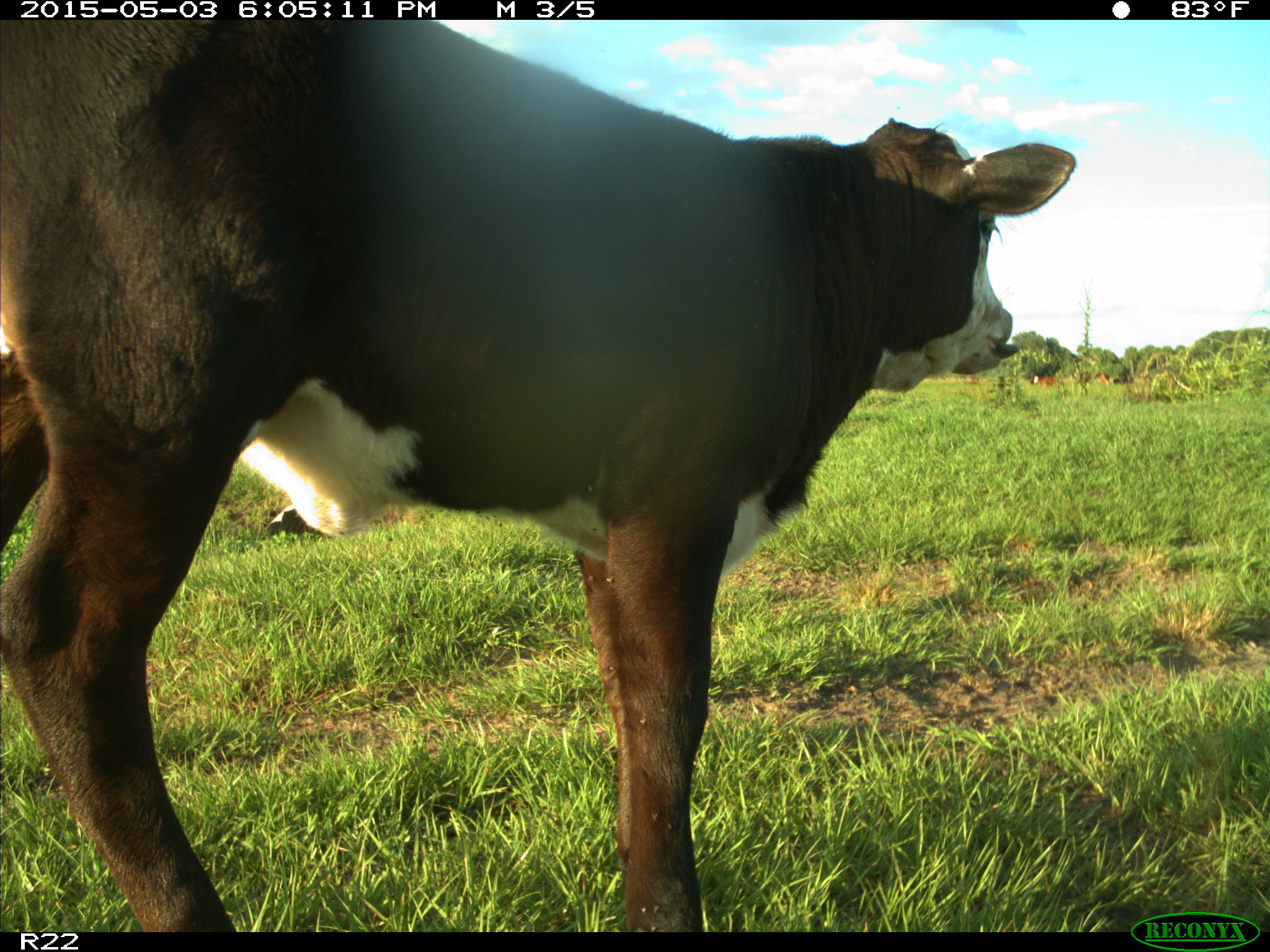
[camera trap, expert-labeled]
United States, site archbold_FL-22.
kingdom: Animalia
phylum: Chordata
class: Mammalia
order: Artiodactyla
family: Bovidae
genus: Bos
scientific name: Bos taurus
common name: domestic cow